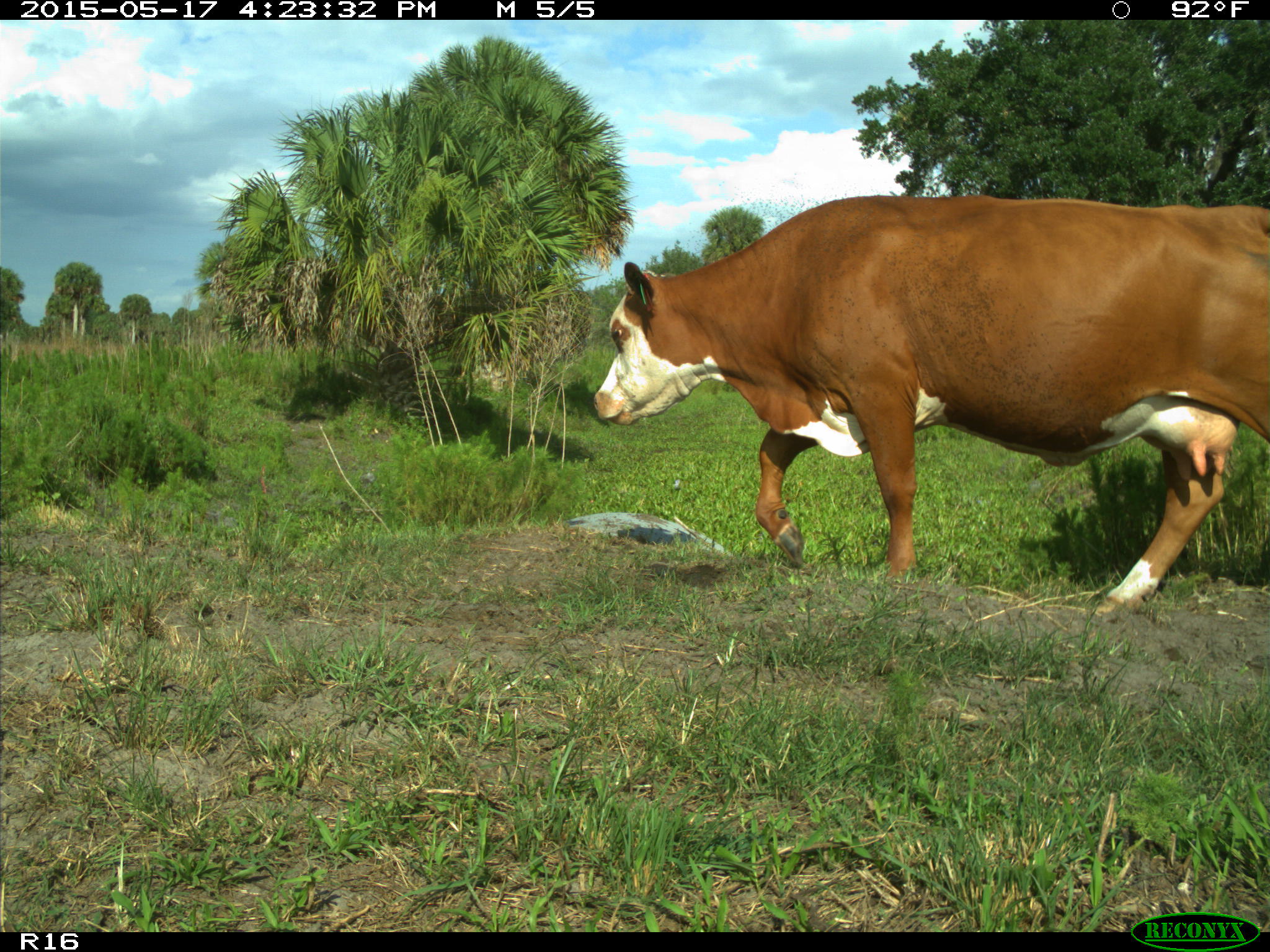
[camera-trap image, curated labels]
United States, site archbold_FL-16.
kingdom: Animalia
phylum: Chordata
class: Mammalia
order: Artiodactyla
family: Bovidae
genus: Bos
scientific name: Bos taurus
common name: domestic cow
Bos taurus (domestic cow).